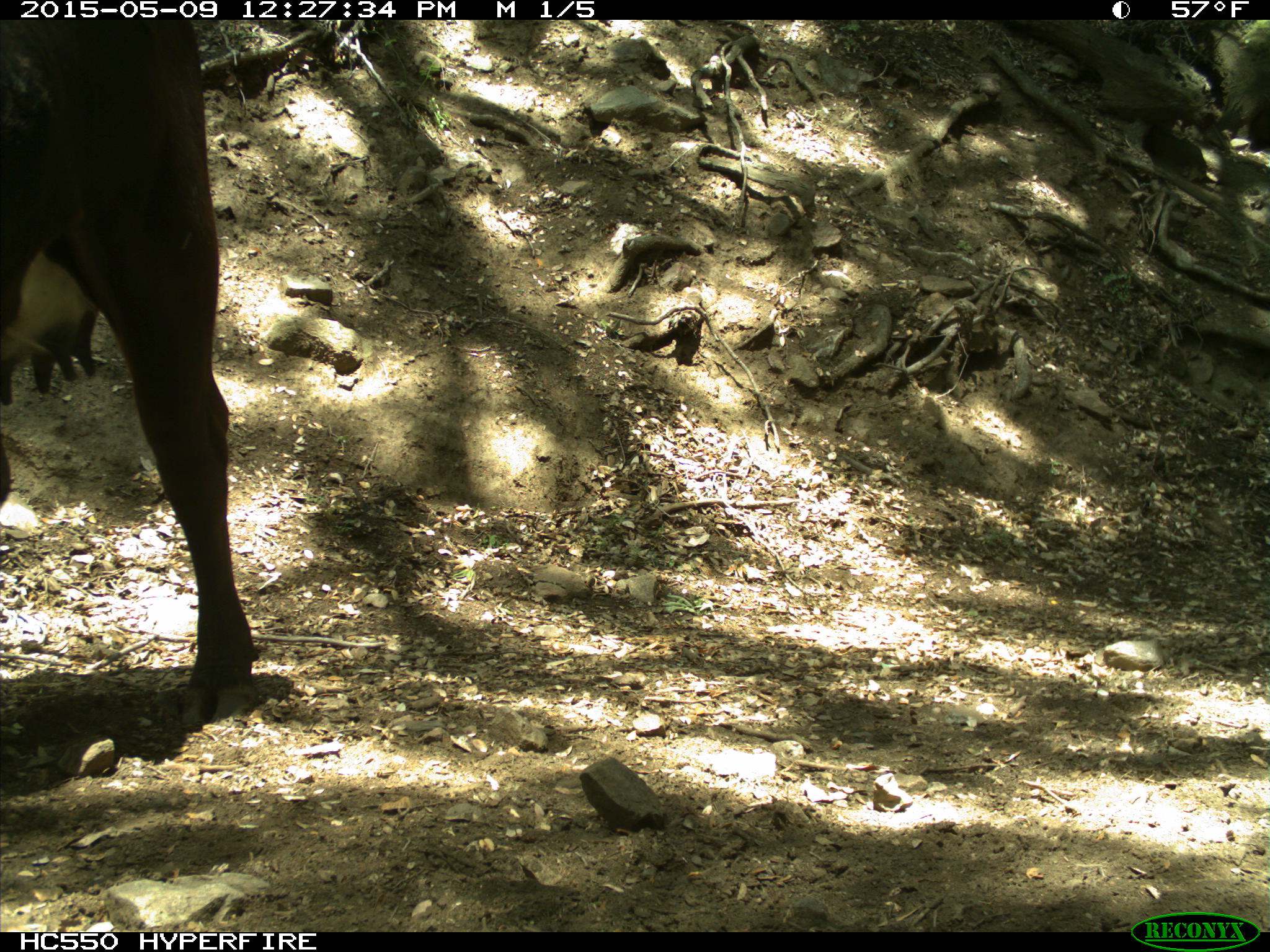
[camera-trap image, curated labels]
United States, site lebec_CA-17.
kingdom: Animalia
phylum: Chordata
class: Mammalia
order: Artiodactyla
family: Bovidae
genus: Bos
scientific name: Bos taurus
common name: domestic cow